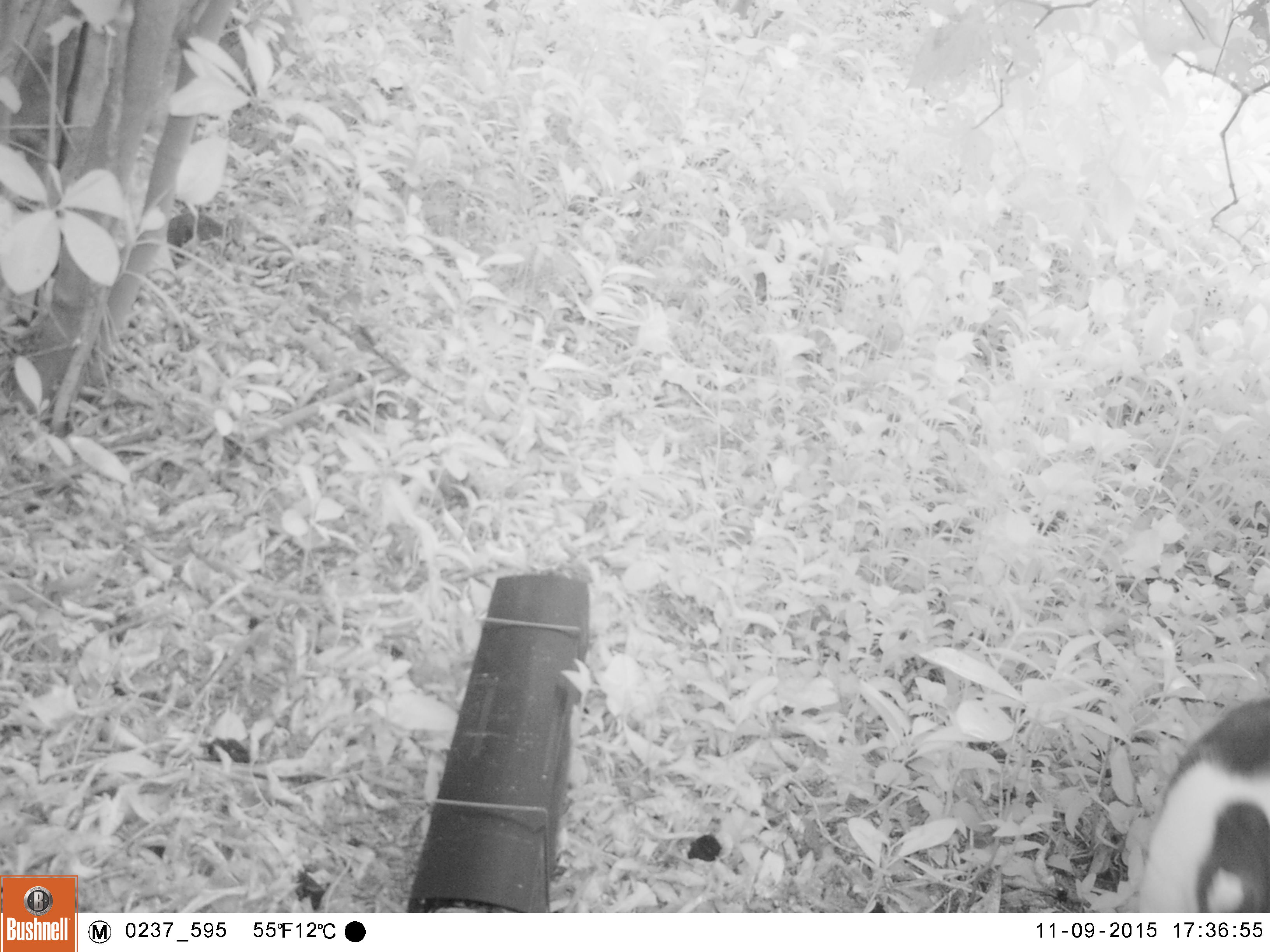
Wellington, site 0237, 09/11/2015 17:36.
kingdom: Animalia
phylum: Chordata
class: Mammalia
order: Carnivora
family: Felidae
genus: Felis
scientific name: Felis catus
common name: cat